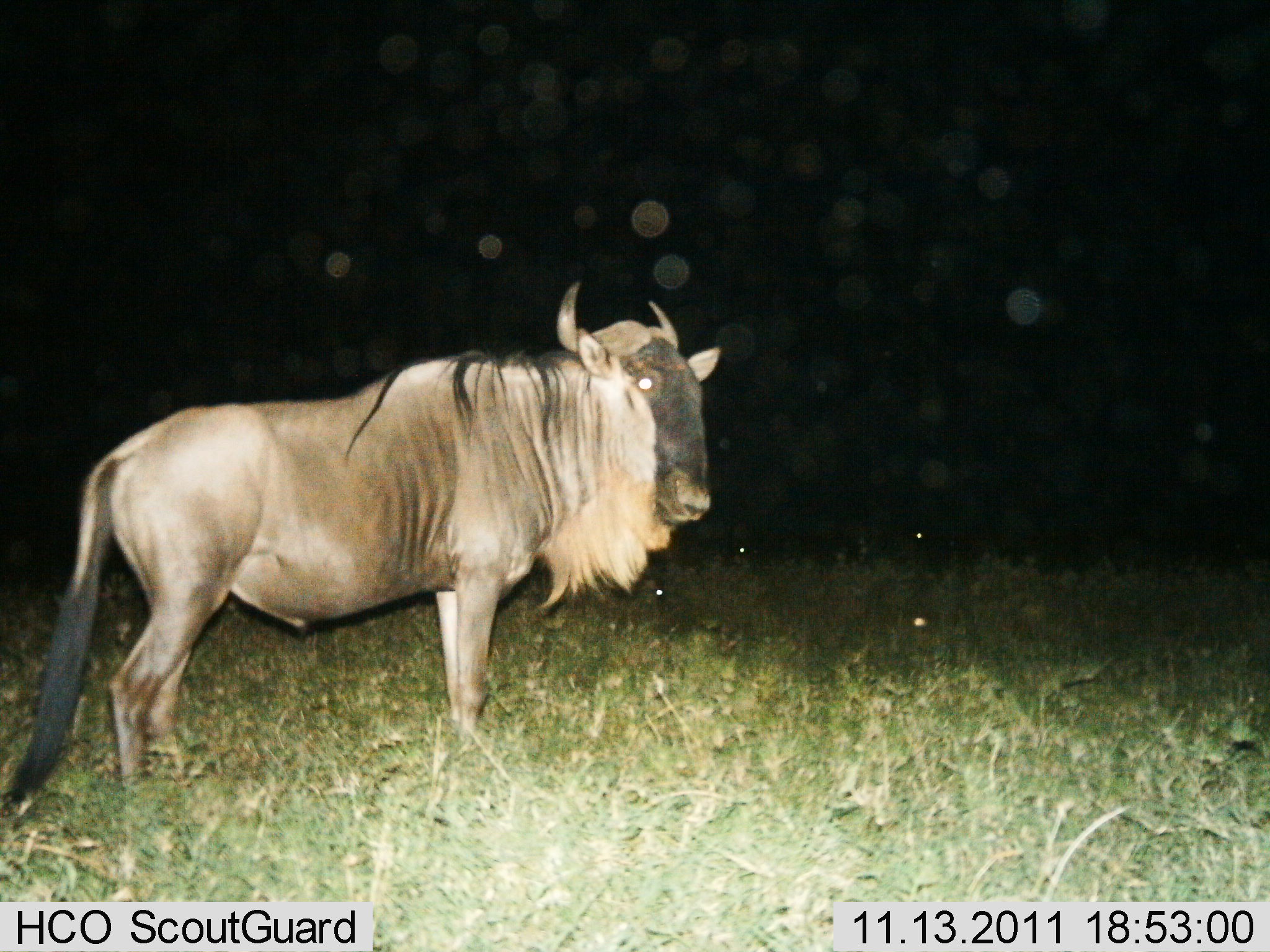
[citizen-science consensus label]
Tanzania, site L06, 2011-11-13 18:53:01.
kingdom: Animalia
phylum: Chordata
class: Mammalia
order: Artiodactyla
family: Bovidae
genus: Connochaetes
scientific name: Connochaetes taurinus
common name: blue wildebeest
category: wildebeest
Wildebeest (blue wildebeest) (Connochaetes taurinus), count 1. Behavior (volunteer vote fractions): standing 100%, resting 0%, moving 0%, interacting 0%. Young present (vote fraction): 0%. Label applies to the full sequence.